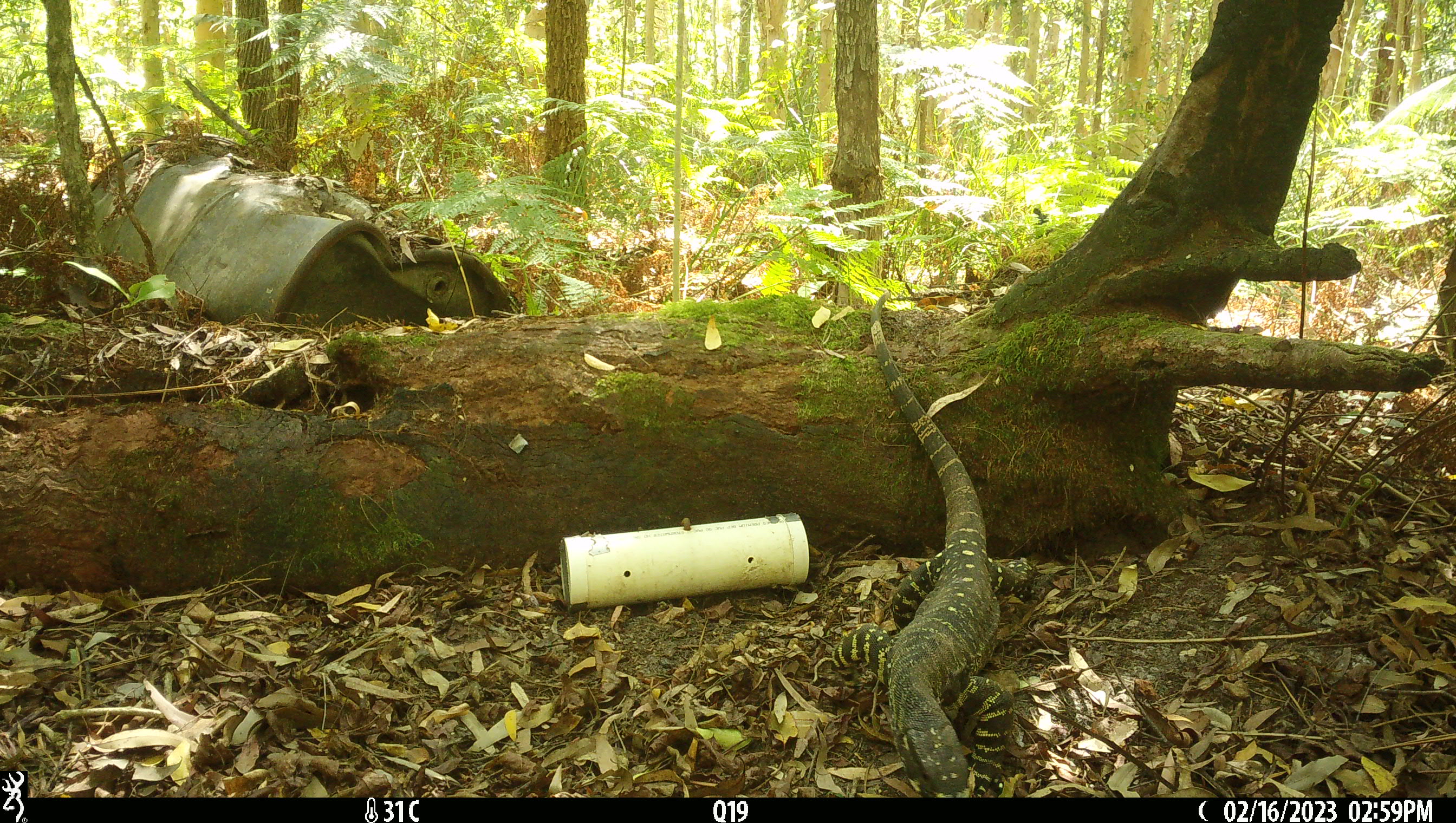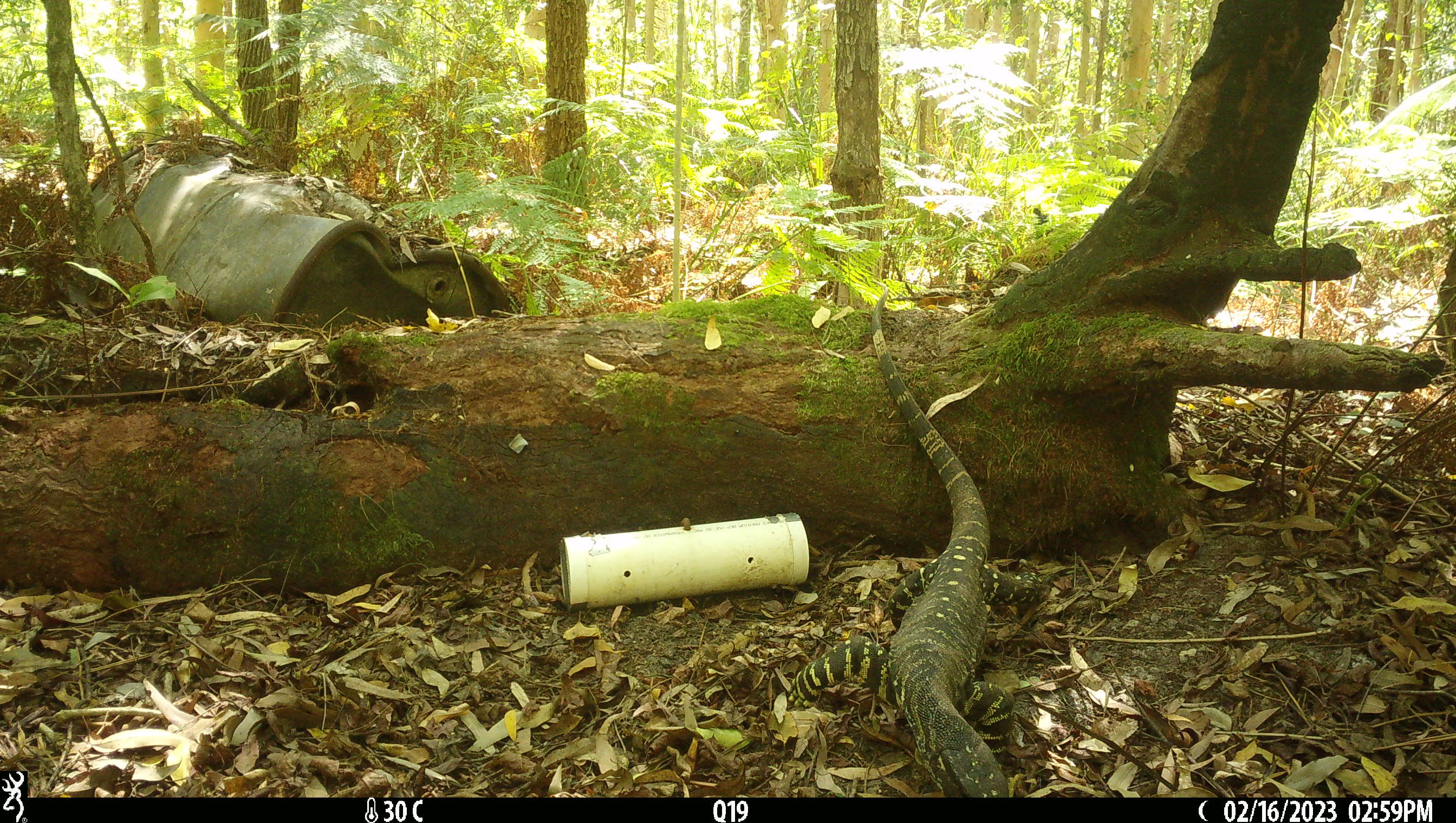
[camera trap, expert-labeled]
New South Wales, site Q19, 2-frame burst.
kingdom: Animalia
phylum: Chordata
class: Reptilia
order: Squamata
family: Varanidae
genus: Varanus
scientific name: Varanus varius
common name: lace monitor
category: goanna